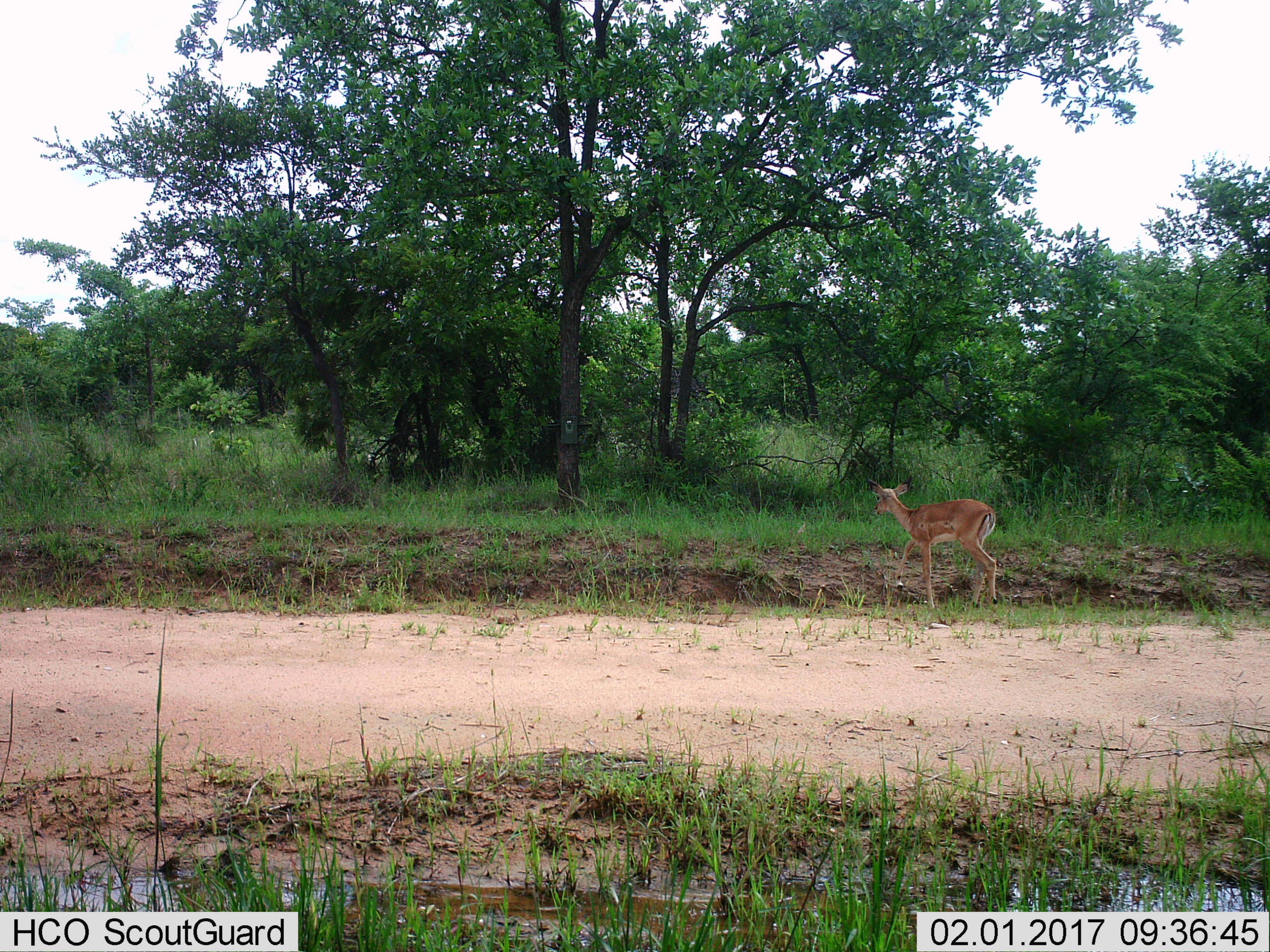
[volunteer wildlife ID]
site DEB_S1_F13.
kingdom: Animalia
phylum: Chordata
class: Mammalia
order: Artiodactyla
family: Bovidae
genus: Aepyceros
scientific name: Aepyceros melampus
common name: impala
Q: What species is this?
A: Impala (Aepyceros melampus).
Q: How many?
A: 1.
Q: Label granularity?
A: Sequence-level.